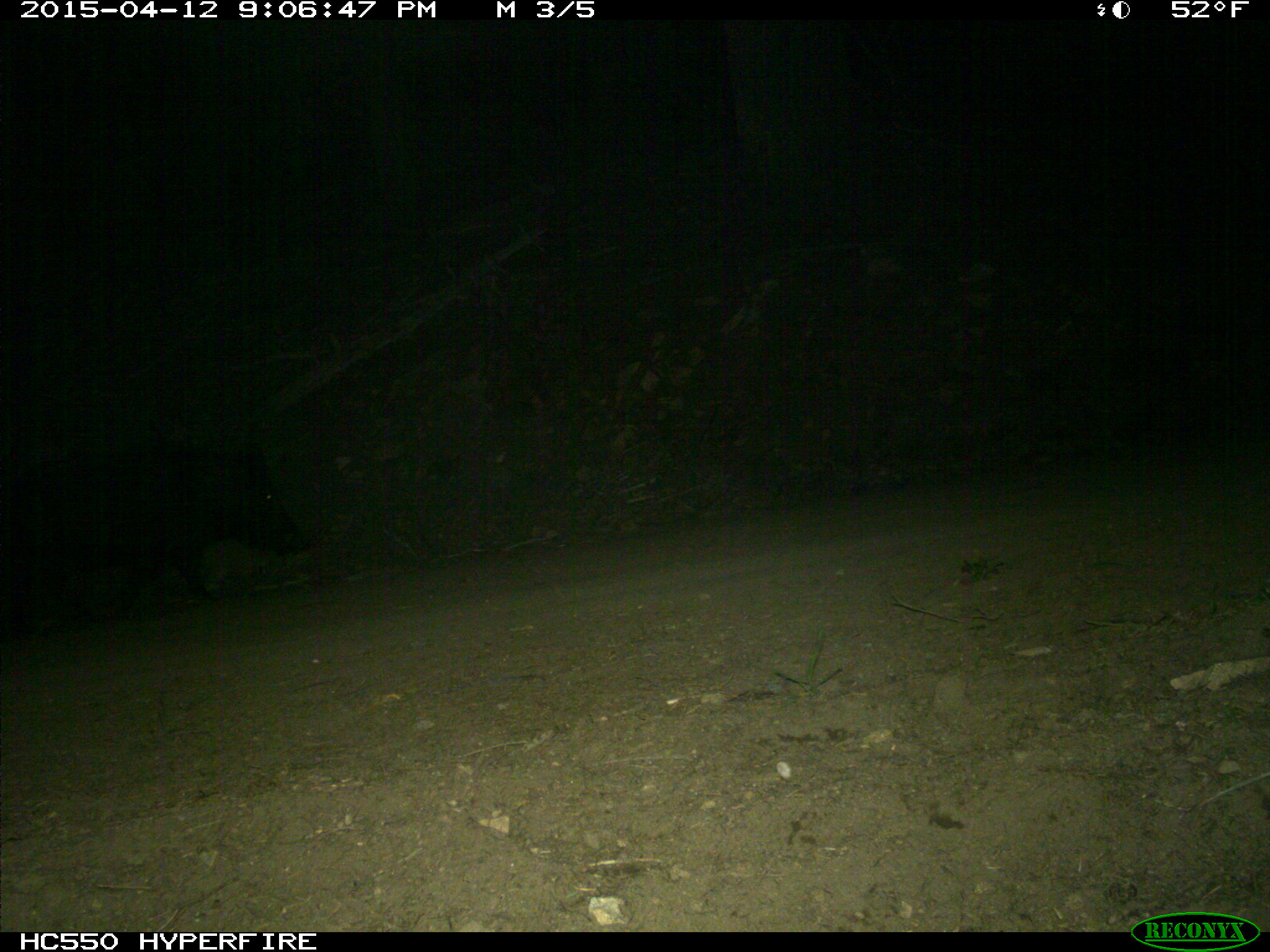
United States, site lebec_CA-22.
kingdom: Animalia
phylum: Chordata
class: Mammalia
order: Artiodactyla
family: Suidae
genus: Sus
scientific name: Sus scrofa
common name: wild boar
Sus scrofa (wild boar).